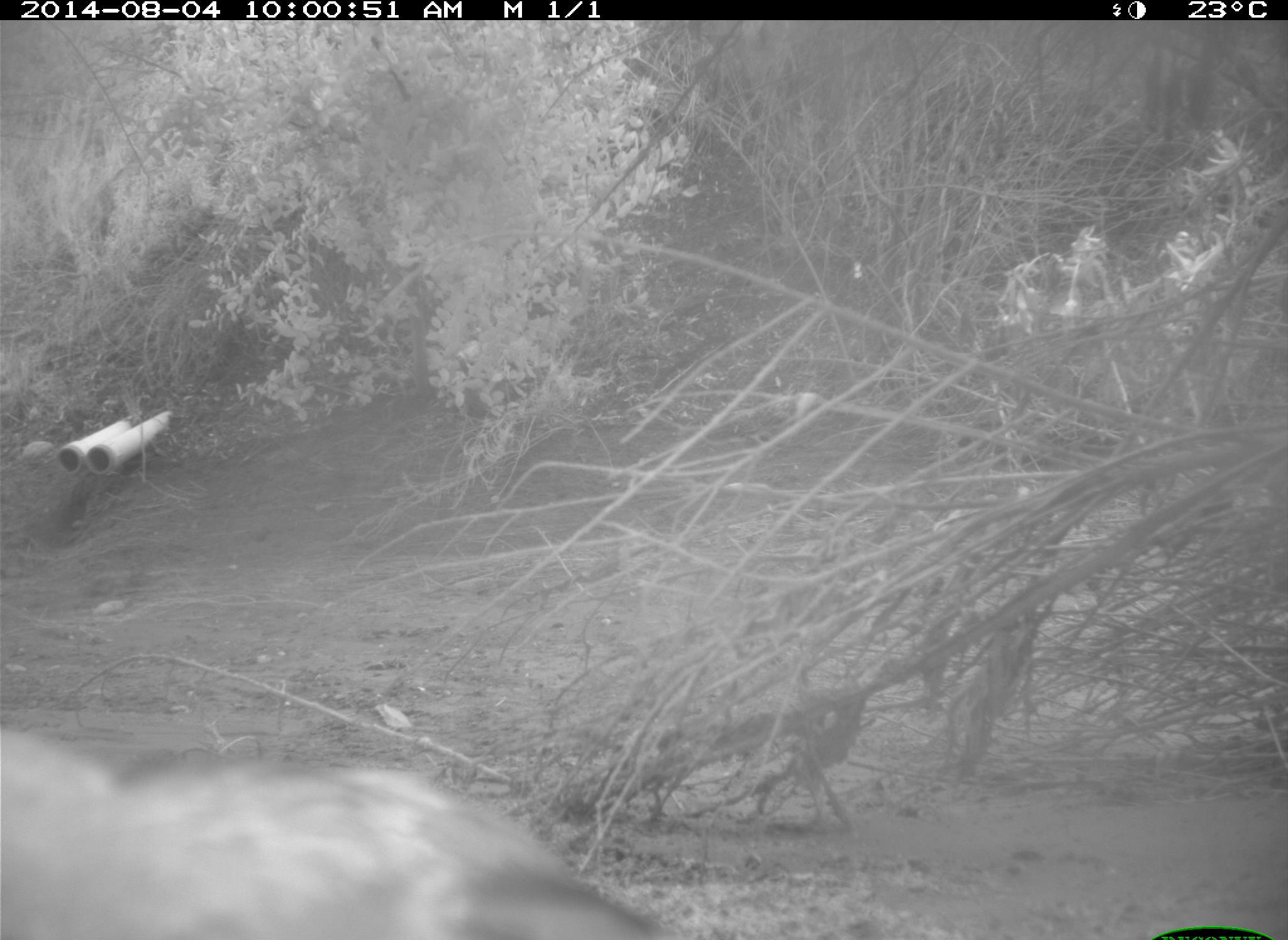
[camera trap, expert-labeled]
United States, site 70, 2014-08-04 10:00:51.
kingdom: Animalia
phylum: Chordata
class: Aves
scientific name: Aves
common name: bird